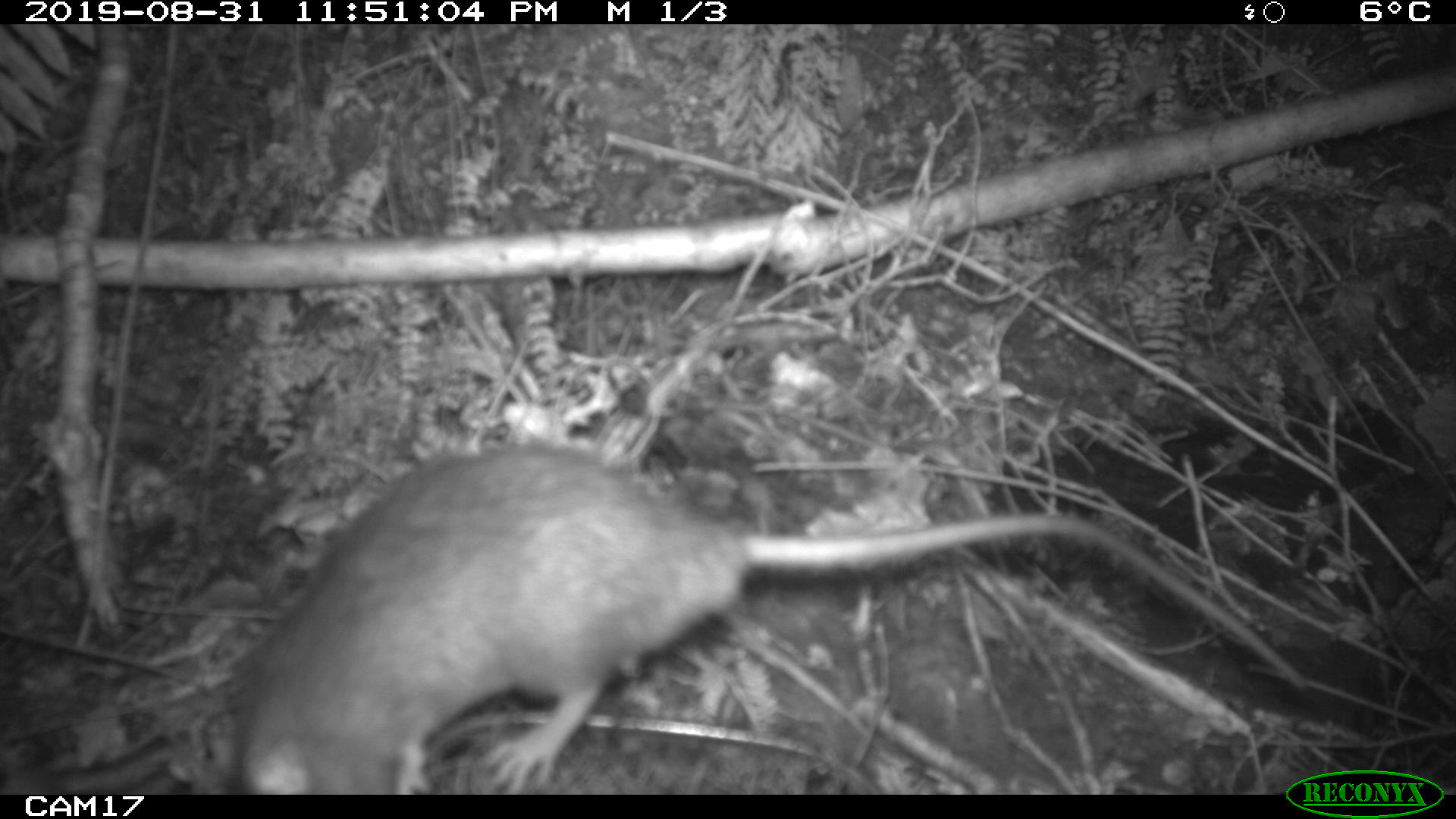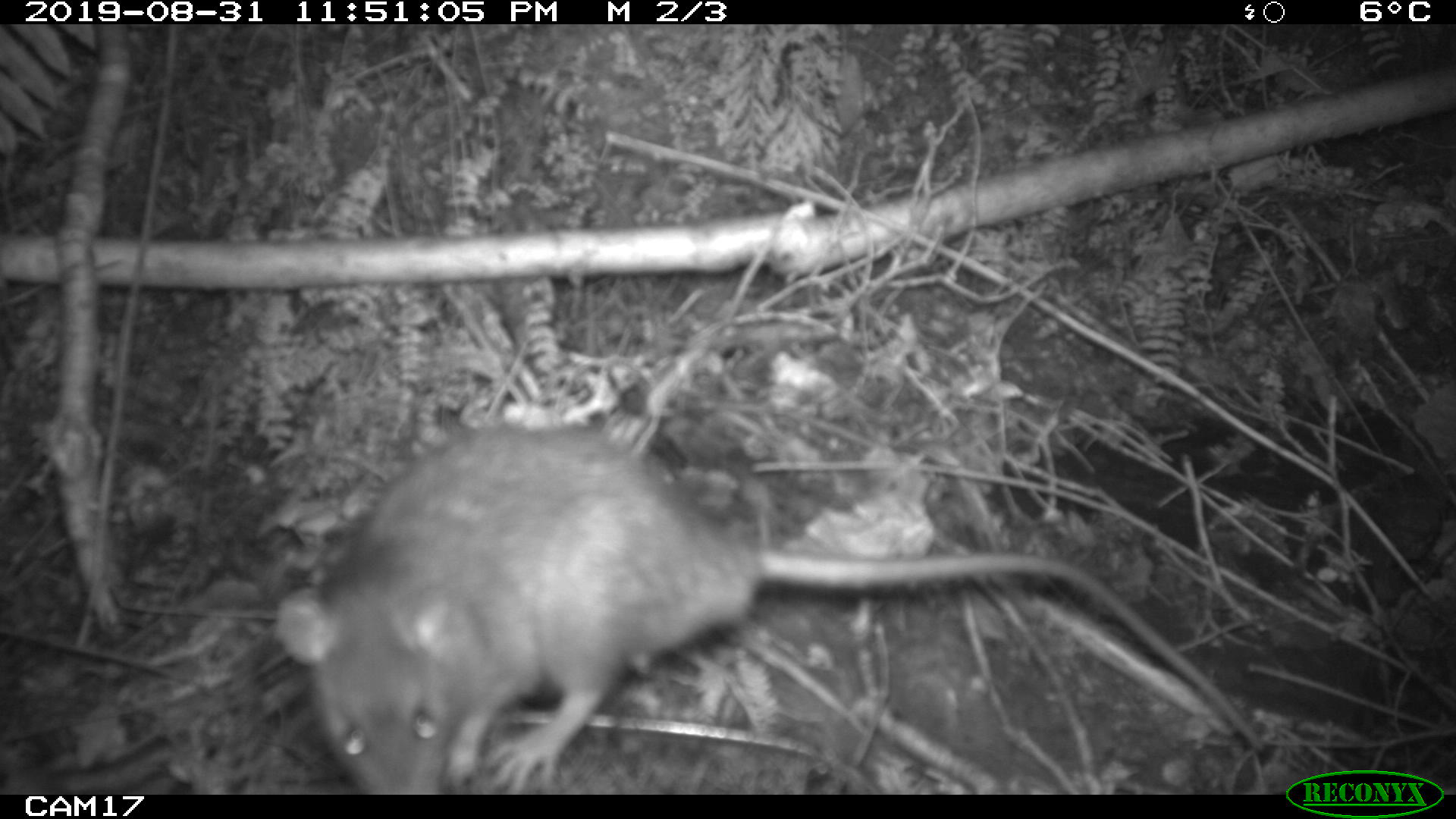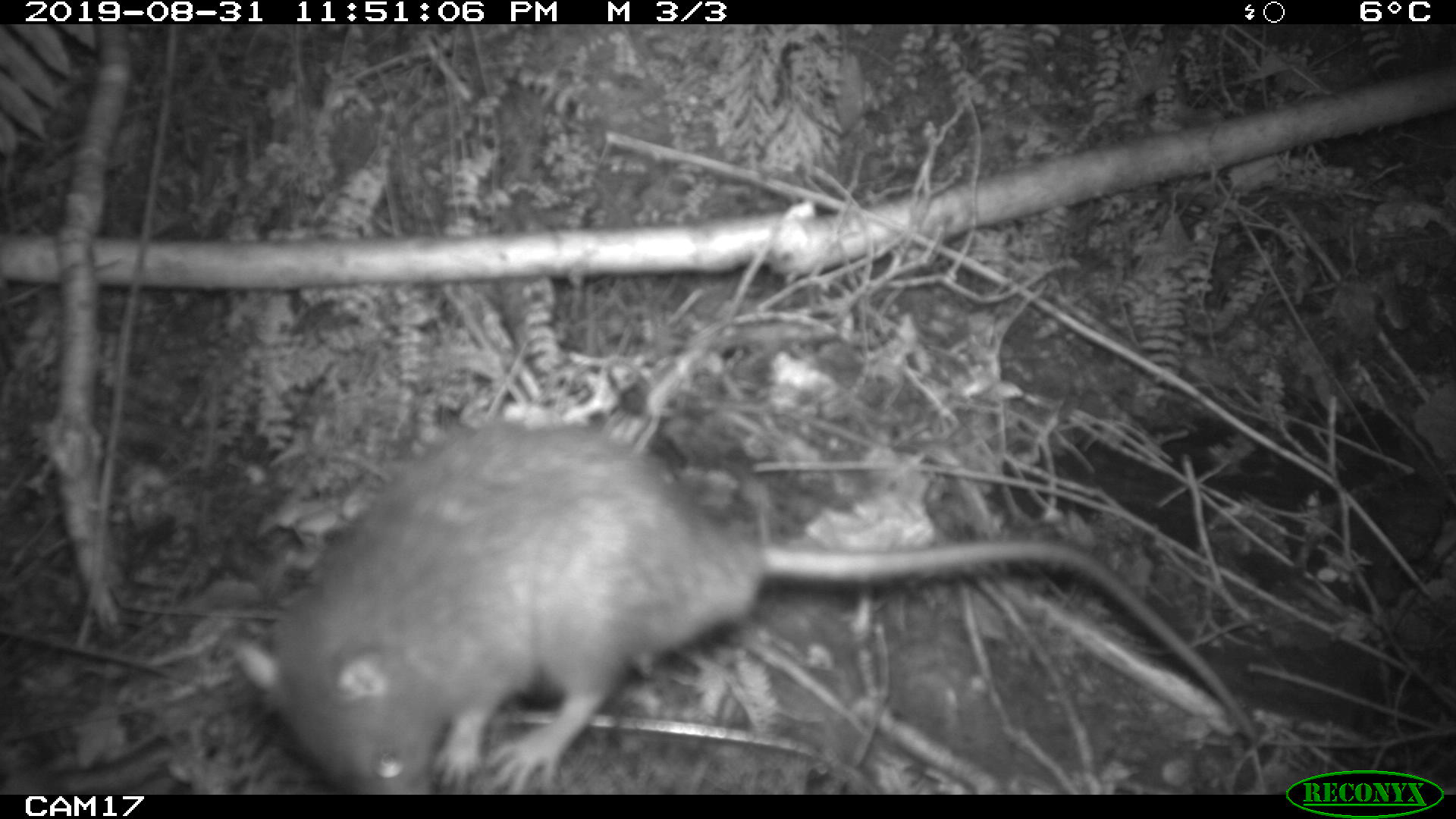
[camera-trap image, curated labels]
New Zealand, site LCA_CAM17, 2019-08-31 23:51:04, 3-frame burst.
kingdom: Animalia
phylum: Chordata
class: Mammalia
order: Rodentia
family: Muridae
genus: Rattus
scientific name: Rattus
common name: rat